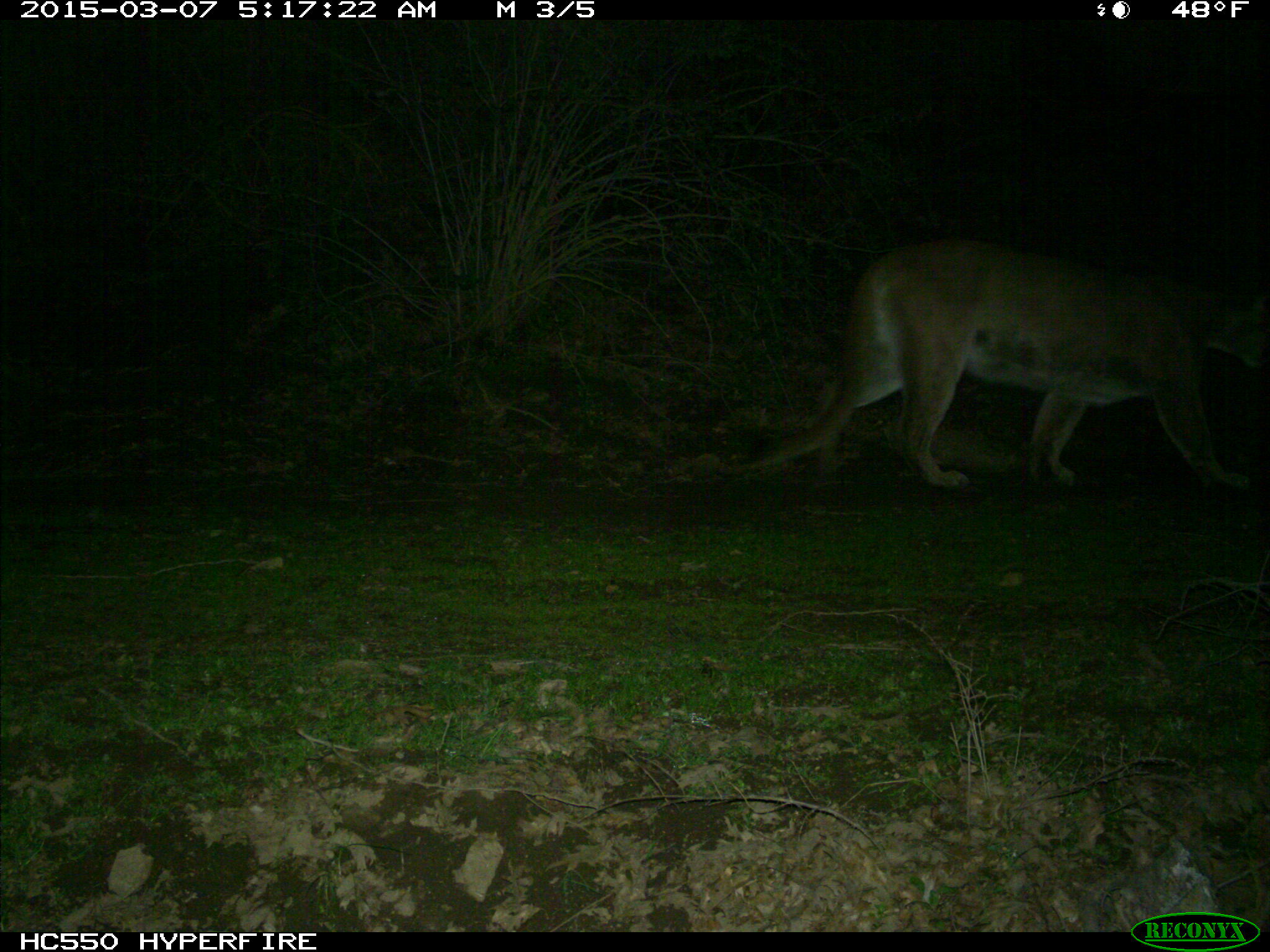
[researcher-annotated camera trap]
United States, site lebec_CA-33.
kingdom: Animalia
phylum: Chordata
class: Mammalia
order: Carnivora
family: Felidae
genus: Puma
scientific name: Puma concolor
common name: mountain lion